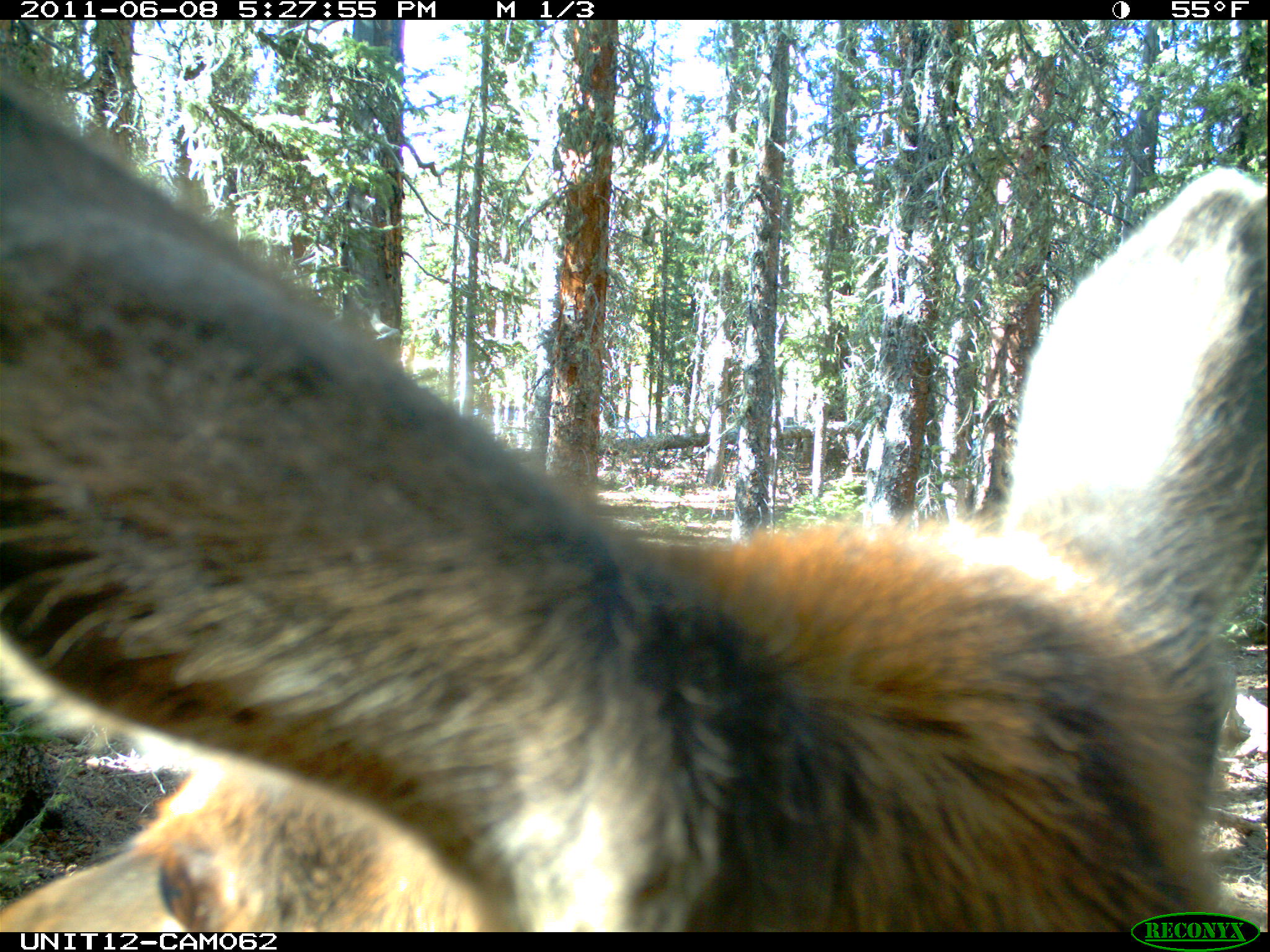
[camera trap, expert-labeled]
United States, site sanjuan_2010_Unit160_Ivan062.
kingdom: Animalia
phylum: Chordata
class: Mammalia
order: Artiodactyla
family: Cervidae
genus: Cervus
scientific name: Cervus elaphus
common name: red deer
Cervus elaphus (red deer).